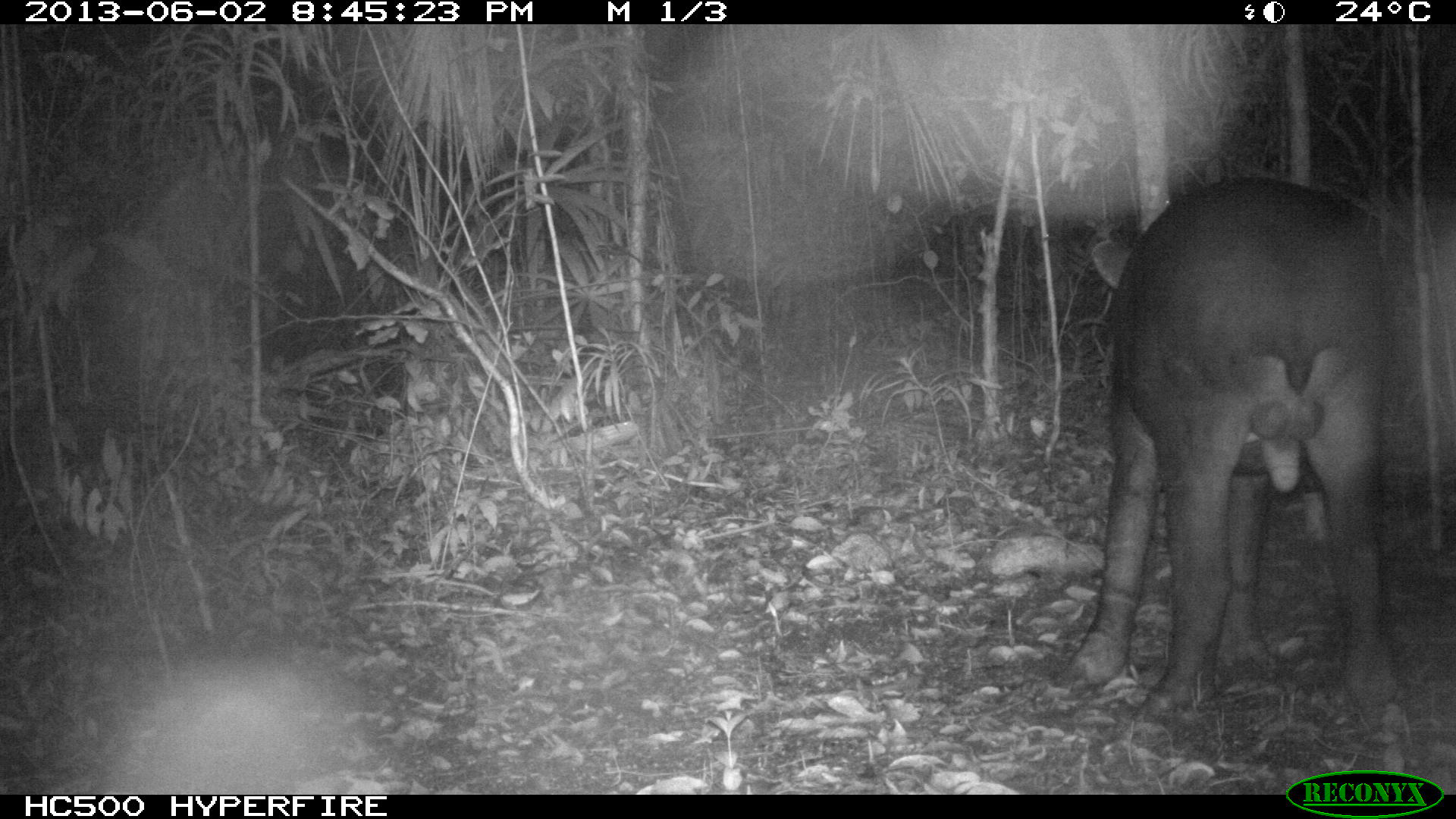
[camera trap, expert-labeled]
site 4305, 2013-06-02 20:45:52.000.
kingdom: Animalia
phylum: Chordata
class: Mammalia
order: Perissodactyla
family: Tapiridae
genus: Tapirus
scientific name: Tapirus bairdii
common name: baird's tapir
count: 1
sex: male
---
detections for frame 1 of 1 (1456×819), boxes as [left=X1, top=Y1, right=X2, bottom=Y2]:
tapirus bairdii: [left=1065, top=174, right=1394, bottom=731]